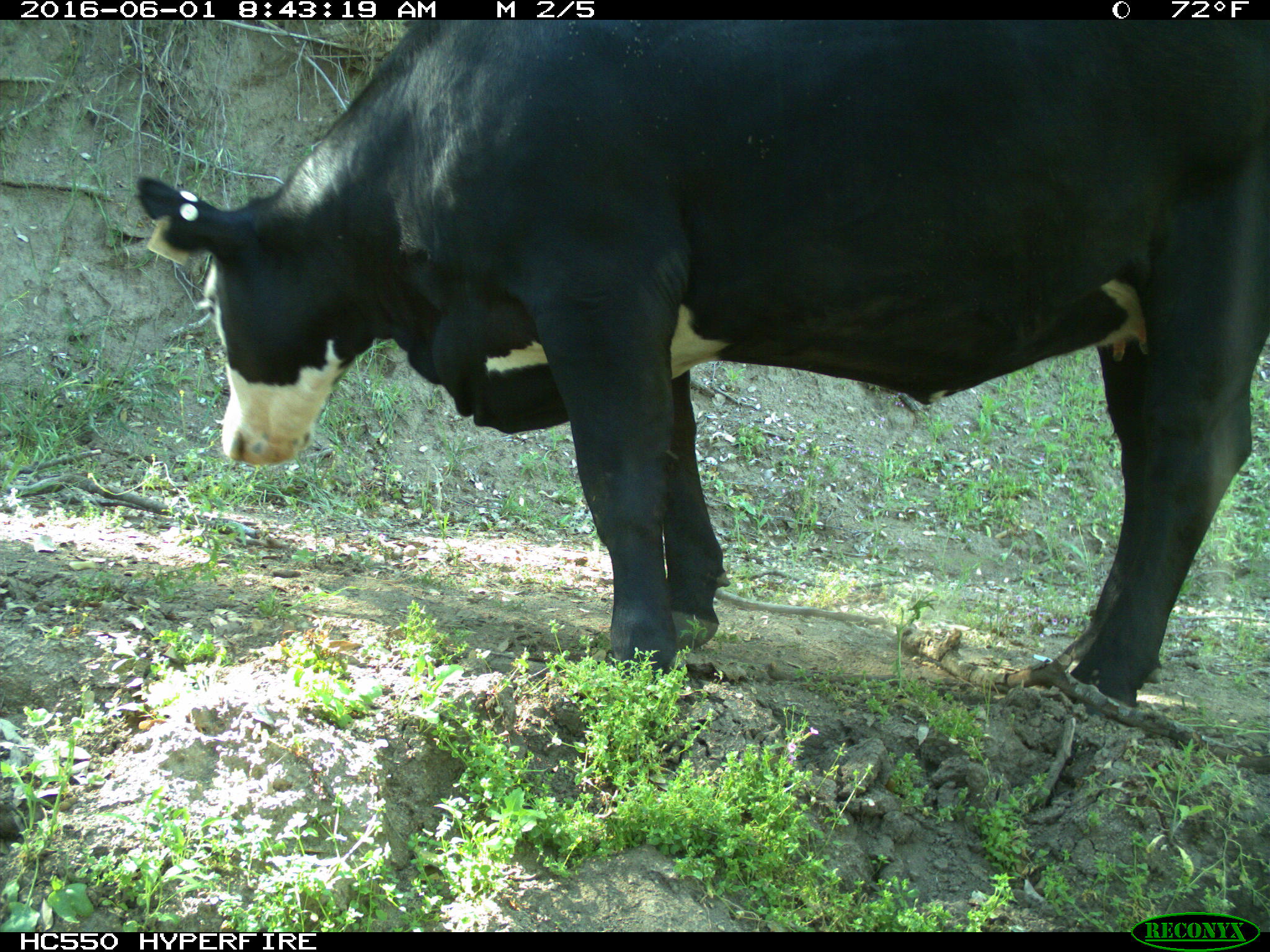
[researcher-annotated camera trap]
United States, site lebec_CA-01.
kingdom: Animalia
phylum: Chordata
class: Mammalia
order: Artiodactyla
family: Bovidae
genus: Bos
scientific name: Bos taurus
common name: domestic cow